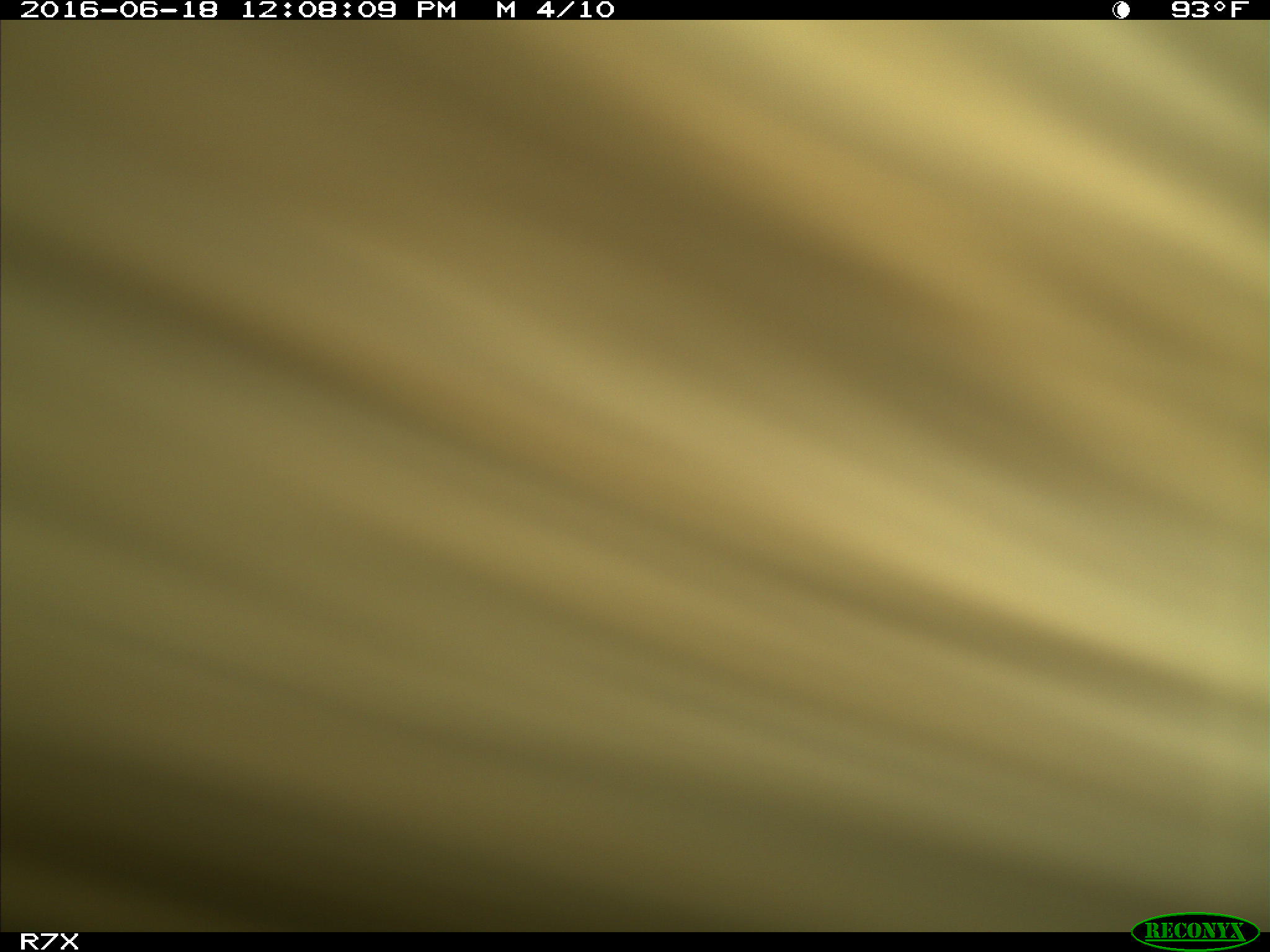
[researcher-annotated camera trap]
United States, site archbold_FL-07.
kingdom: Animalia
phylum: Chordata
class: Mammalia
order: Artiodactyla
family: Bovidae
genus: Bos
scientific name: Bos taurus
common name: domestic cow